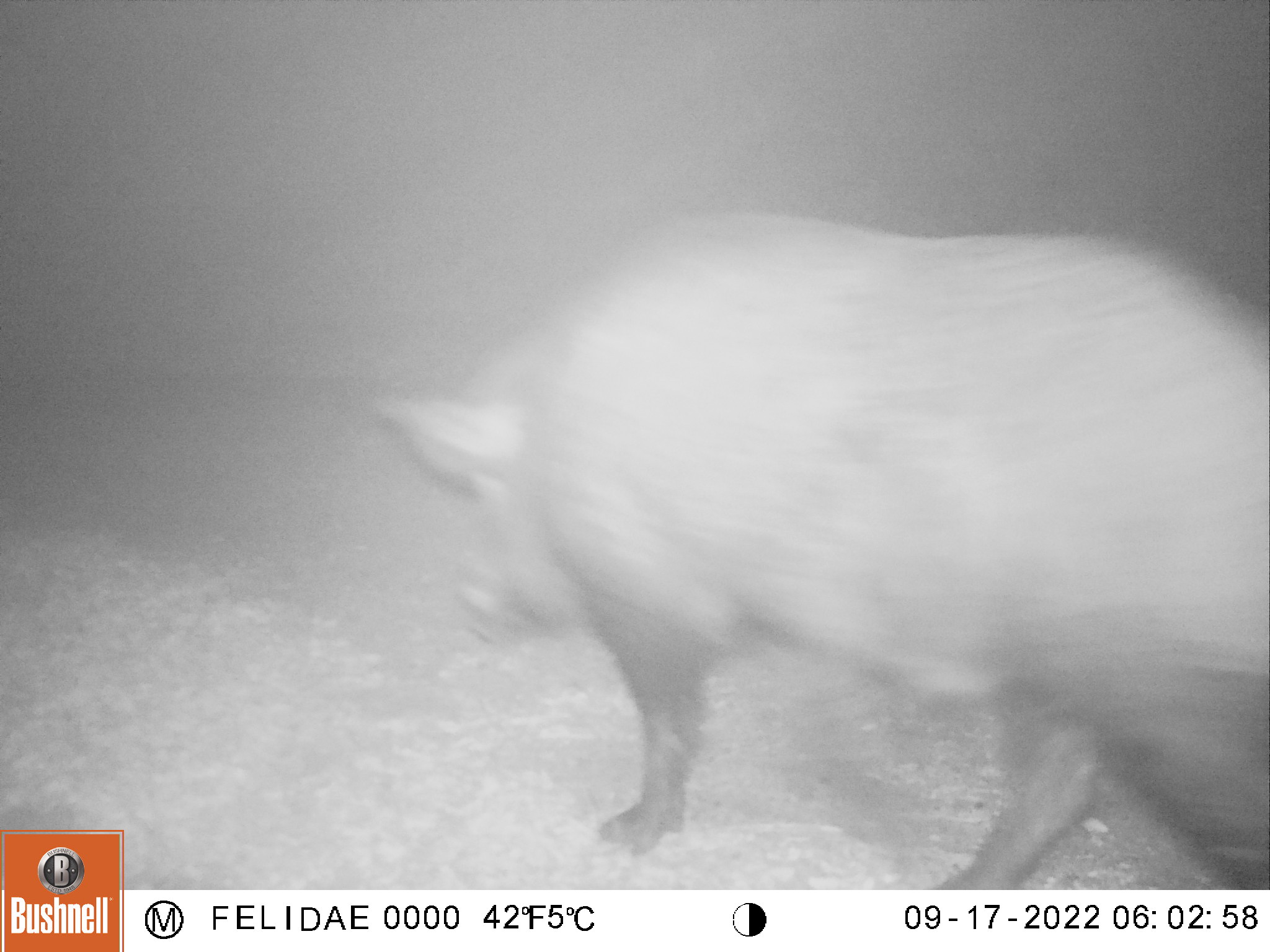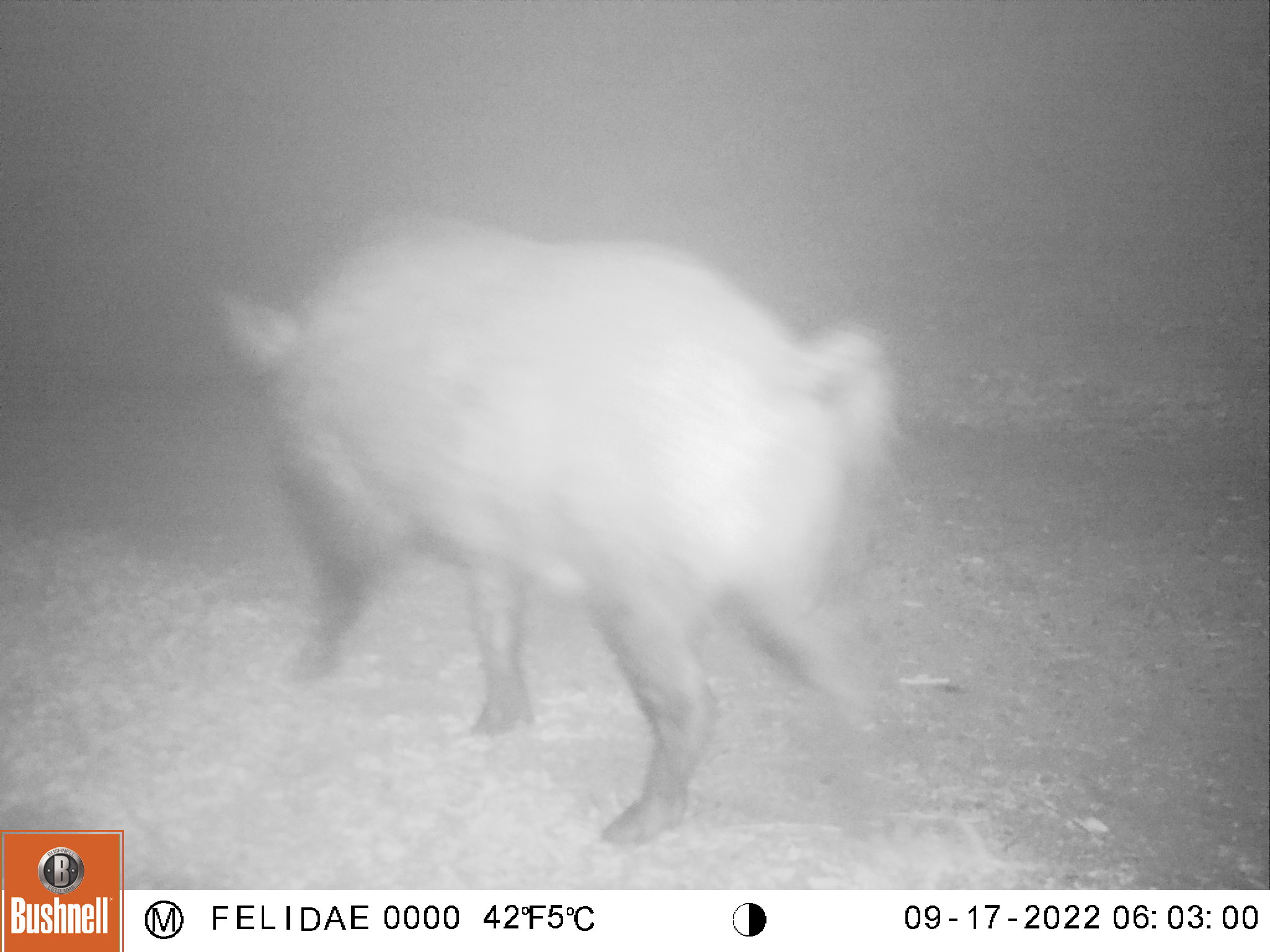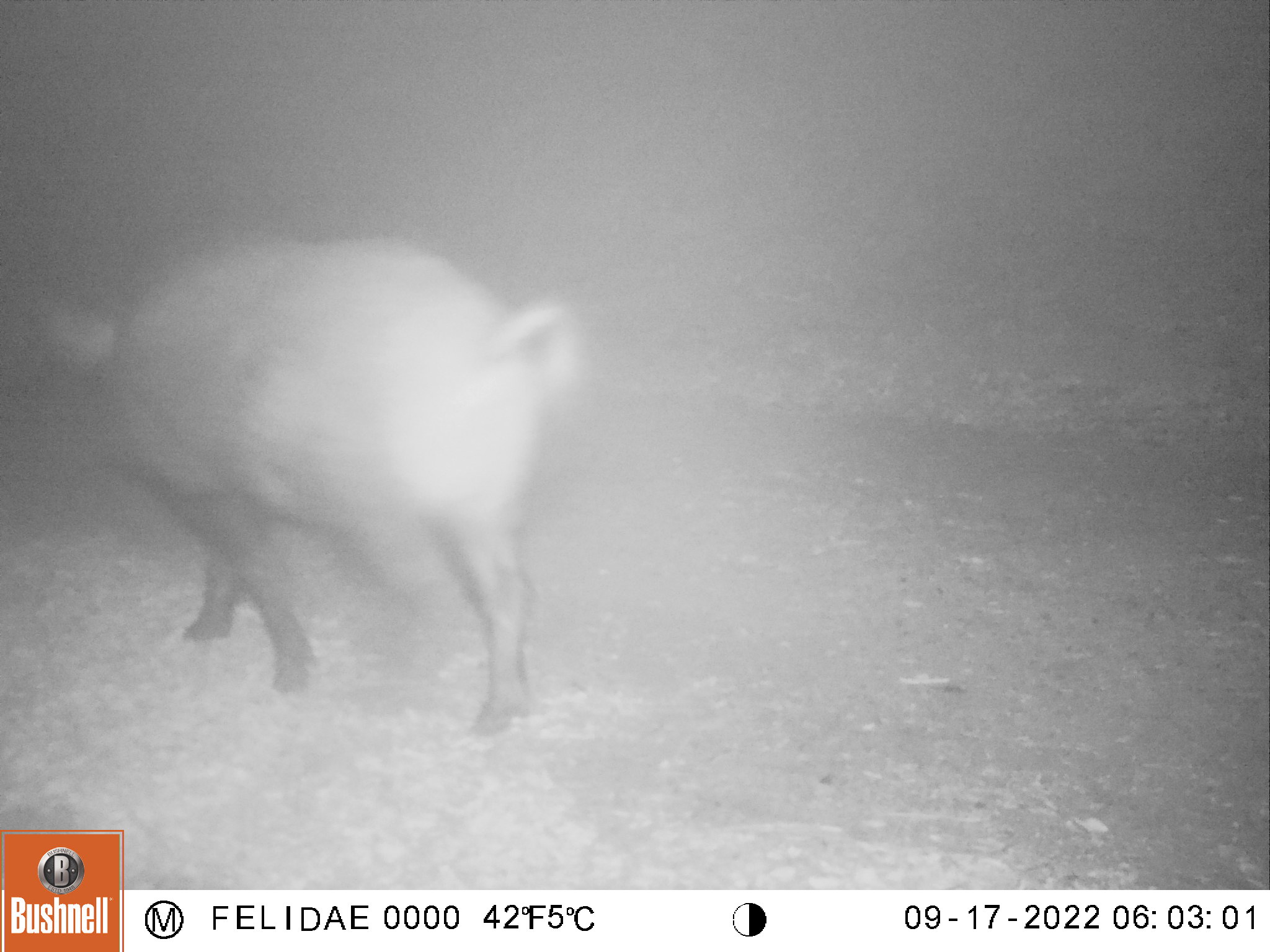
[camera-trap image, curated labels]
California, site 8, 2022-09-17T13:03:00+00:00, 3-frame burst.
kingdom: Animalia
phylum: Chordata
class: Mammalia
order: Artiodactyla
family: Suidae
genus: Sus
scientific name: Sus scrofa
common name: wild boar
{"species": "wild boar (Sus scrofa)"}